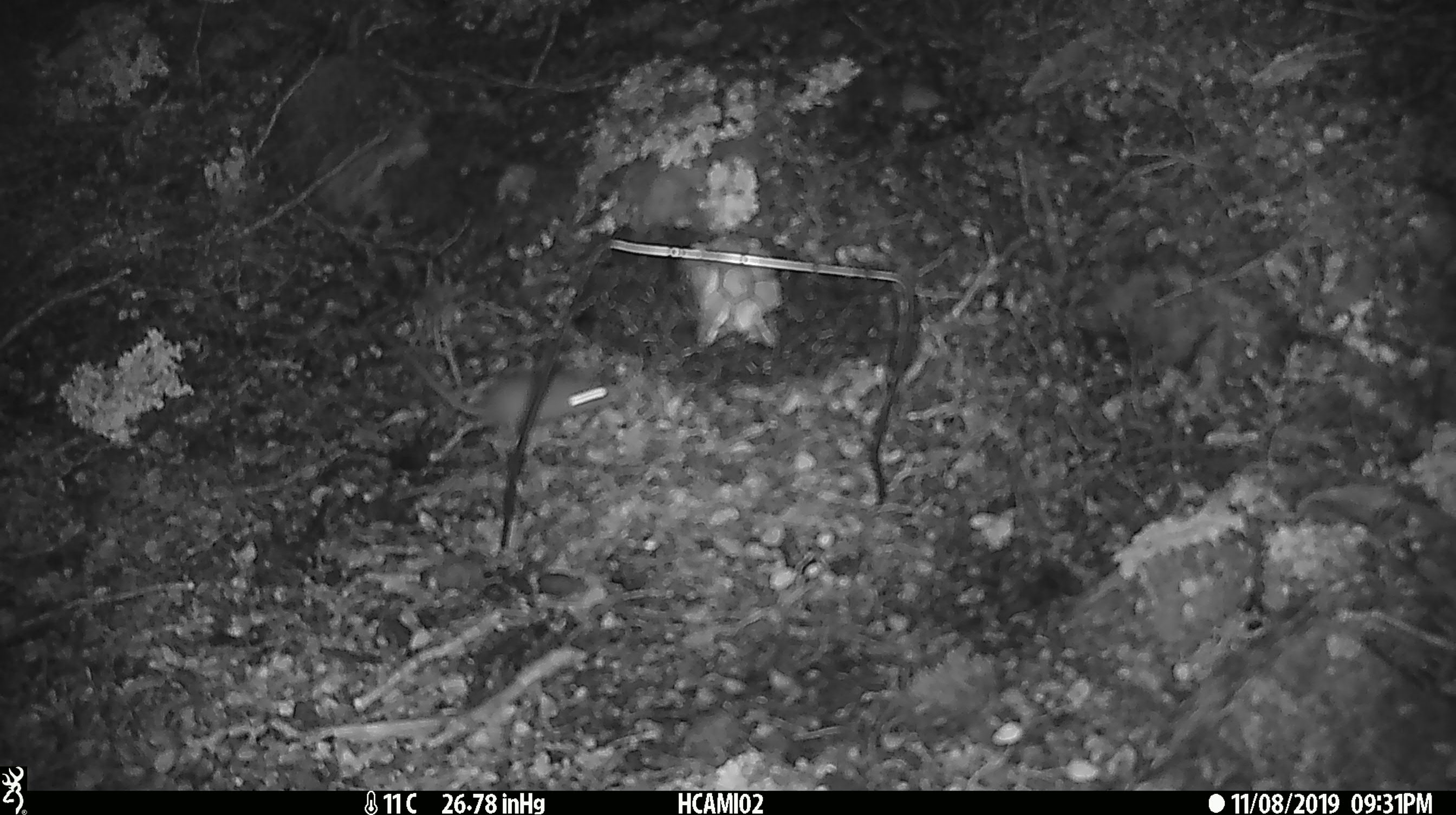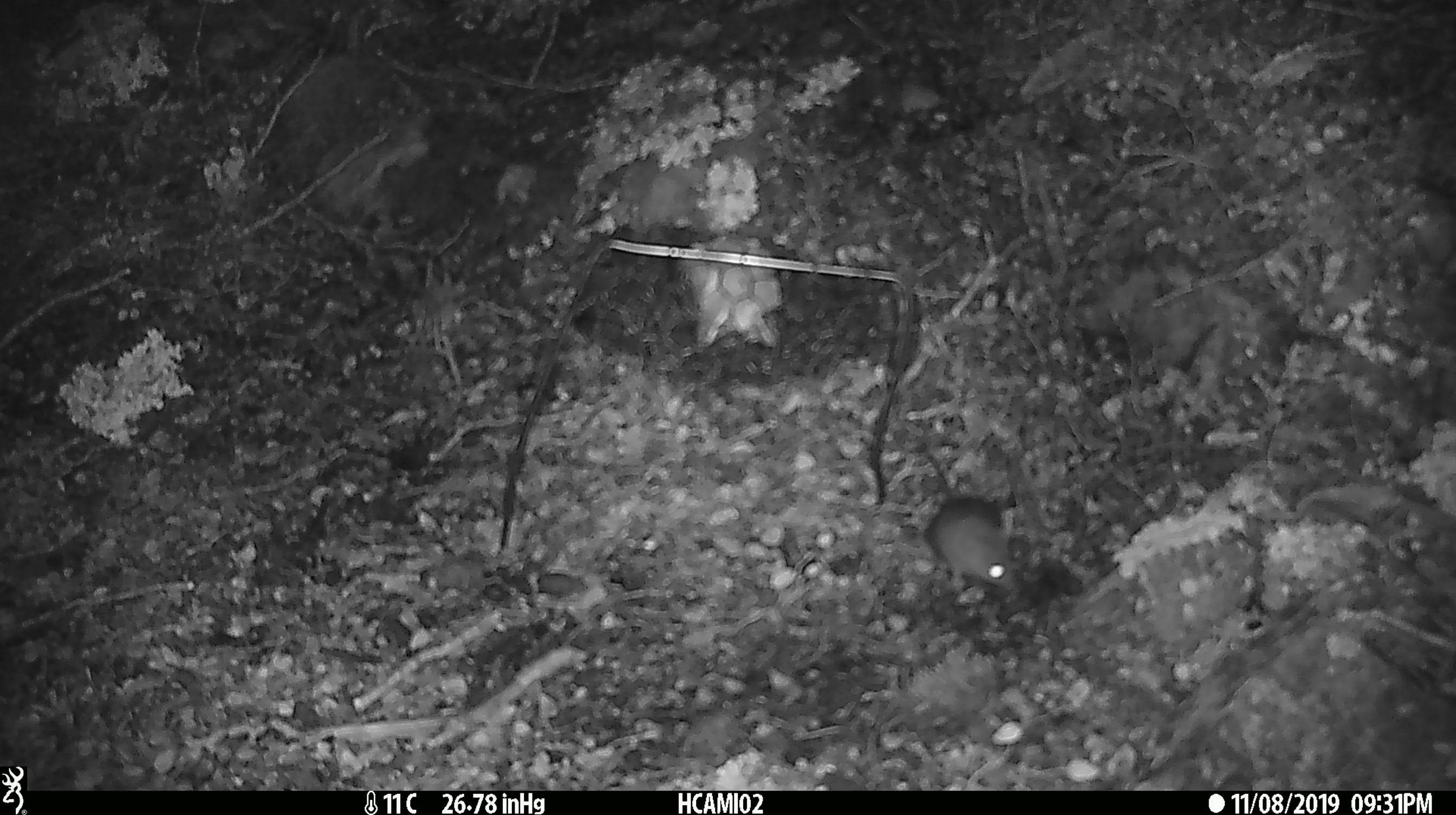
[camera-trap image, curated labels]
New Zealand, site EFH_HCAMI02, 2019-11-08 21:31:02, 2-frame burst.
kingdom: Animalia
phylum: Chordata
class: Mammalia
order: Rodentia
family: Muridae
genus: Mus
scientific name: Mus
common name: mouse